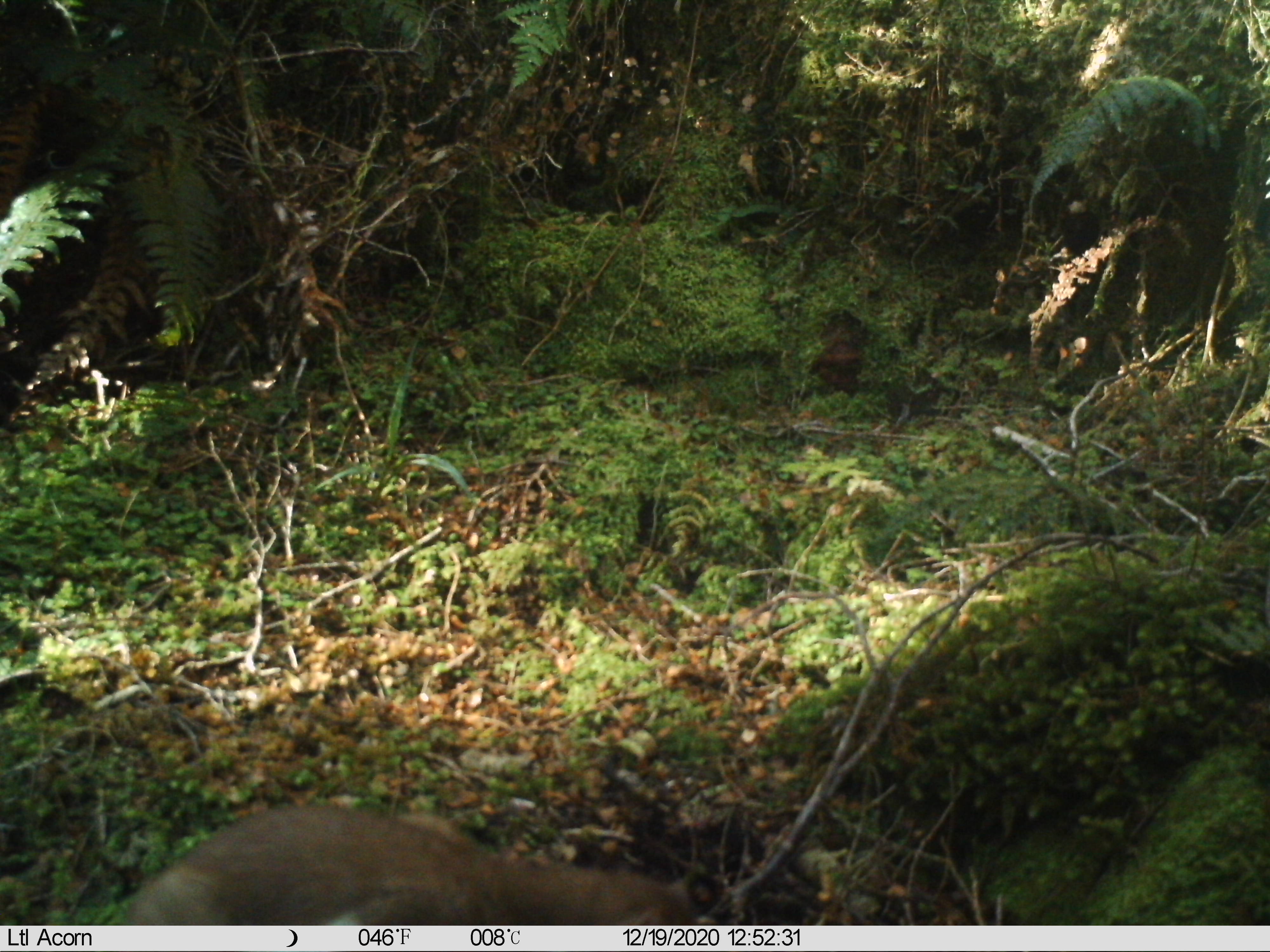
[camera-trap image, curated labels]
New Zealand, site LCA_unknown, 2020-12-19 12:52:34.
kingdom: Animalia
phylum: Chordata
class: Mammalia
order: Carnivora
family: Mustelidae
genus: Mustela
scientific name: Mustela erminea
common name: stoat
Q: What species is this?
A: Stoat (Mustela erminea).